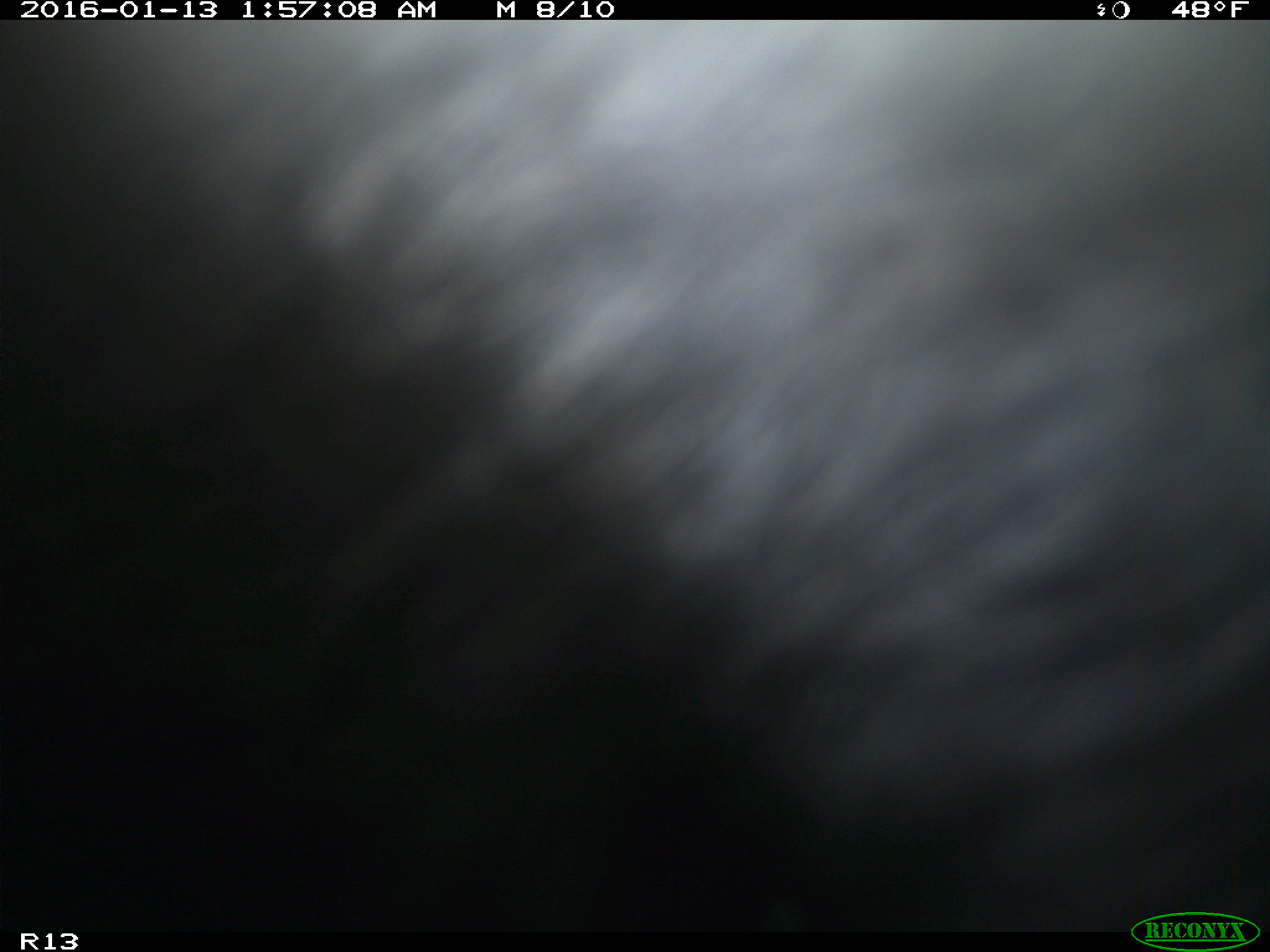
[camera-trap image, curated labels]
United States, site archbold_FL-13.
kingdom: Animalia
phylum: Chordata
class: Mammalia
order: Artiodactyla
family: Bovidae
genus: Bos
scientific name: Bos taurus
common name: domestic cow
Bos taurus (domestic cow).